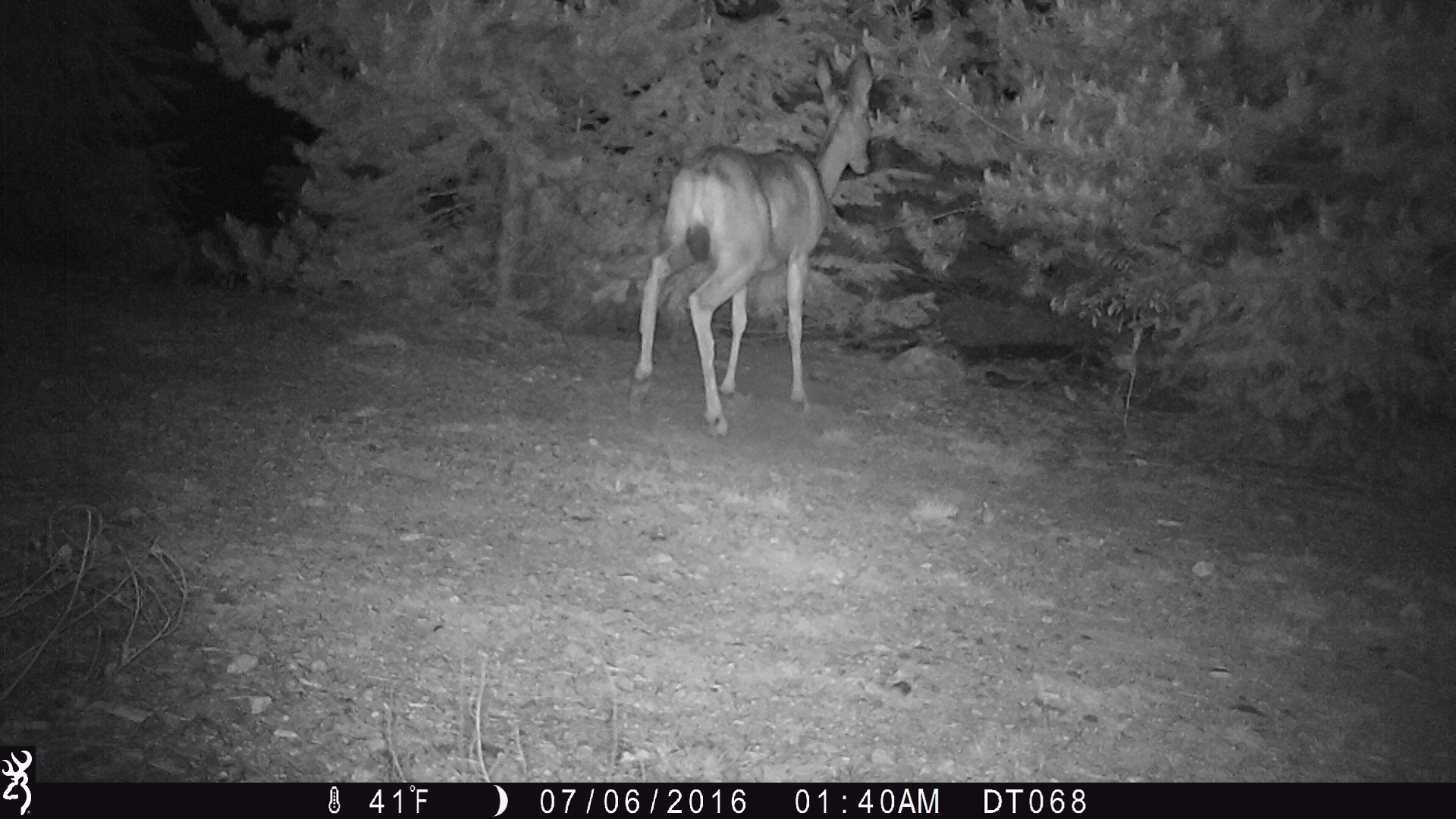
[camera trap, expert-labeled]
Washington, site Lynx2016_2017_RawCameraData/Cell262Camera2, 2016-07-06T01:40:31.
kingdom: Animalia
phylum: Chordata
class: Mammalia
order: Artiodactyla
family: Cervidae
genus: Odocoileus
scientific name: Odocoileus hemionus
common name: mule deer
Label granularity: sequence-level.